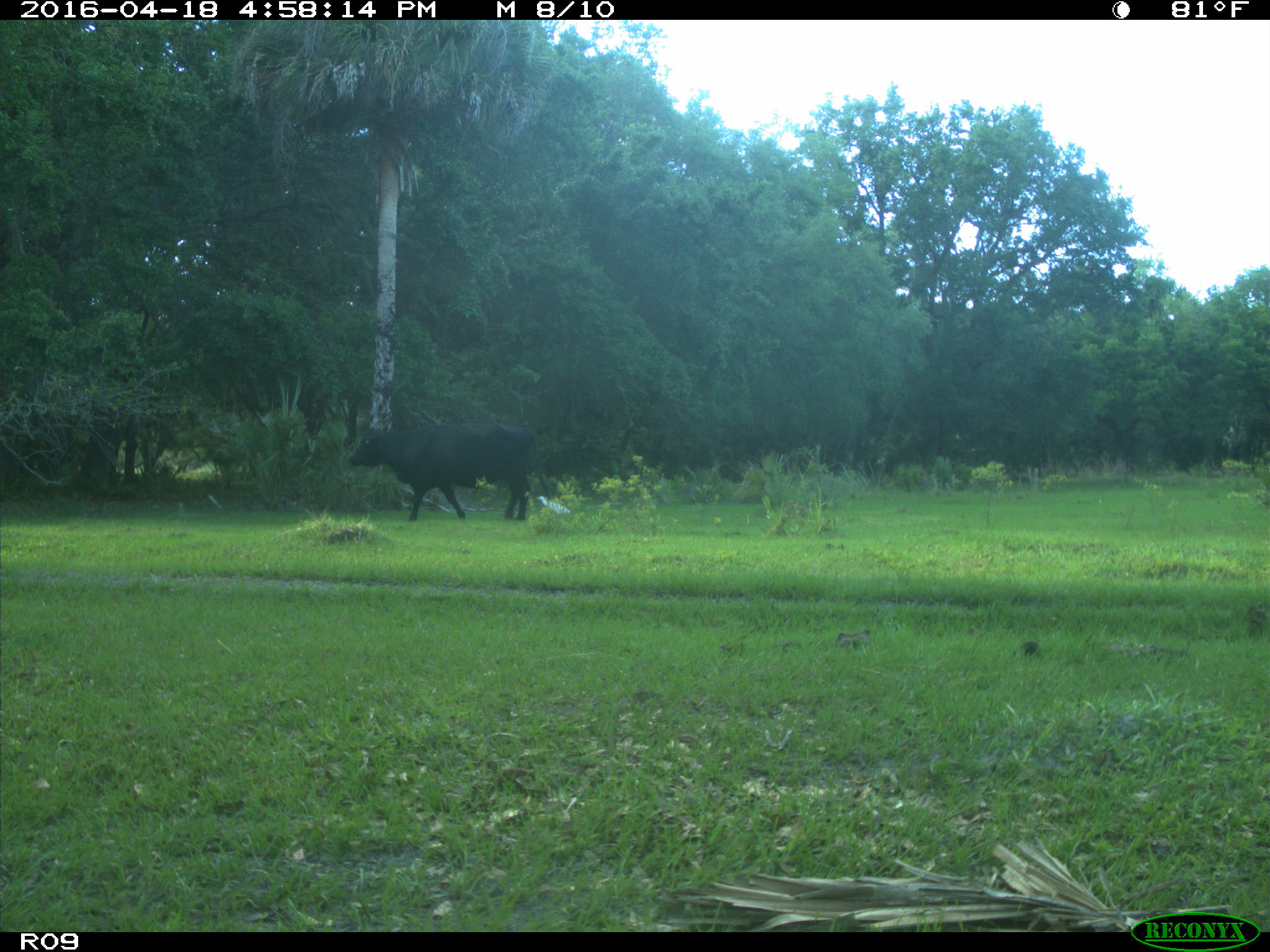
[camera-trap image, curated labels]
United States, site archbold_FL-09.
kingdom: Animalia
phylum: Chordata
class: Mammalia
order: Artiodactyla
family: Bovidae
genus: Bos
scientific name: Bos taurus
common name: domestic cow